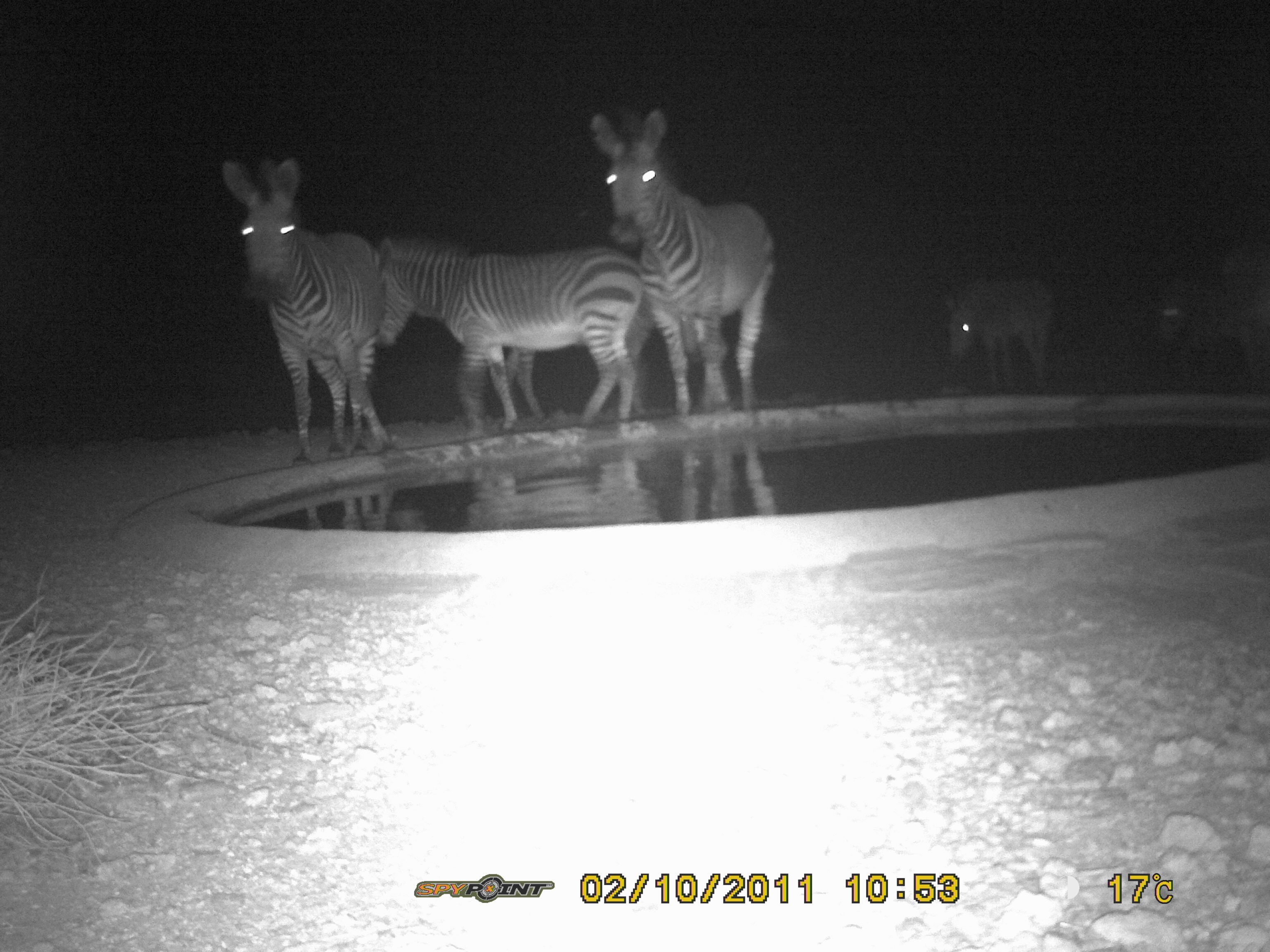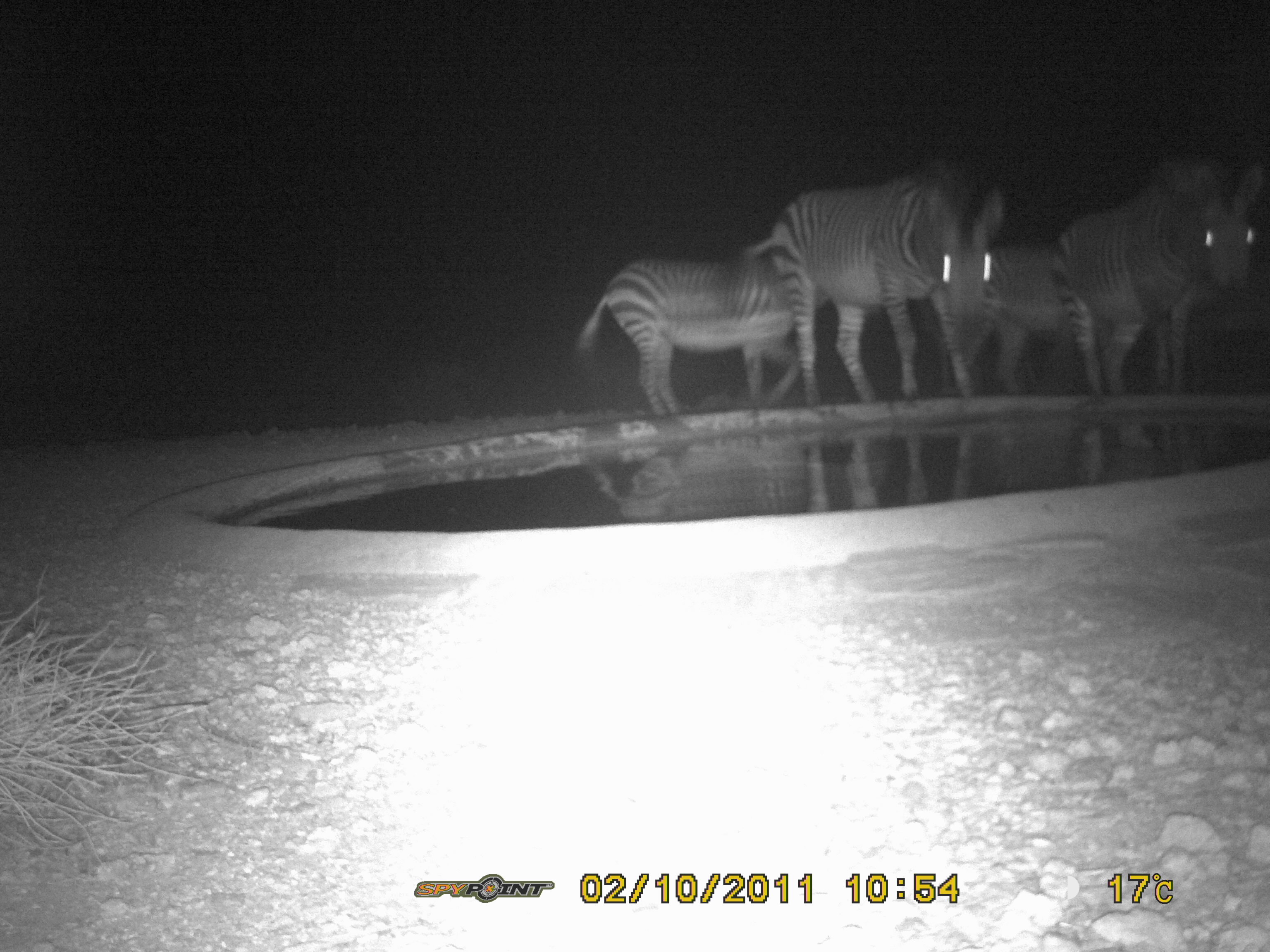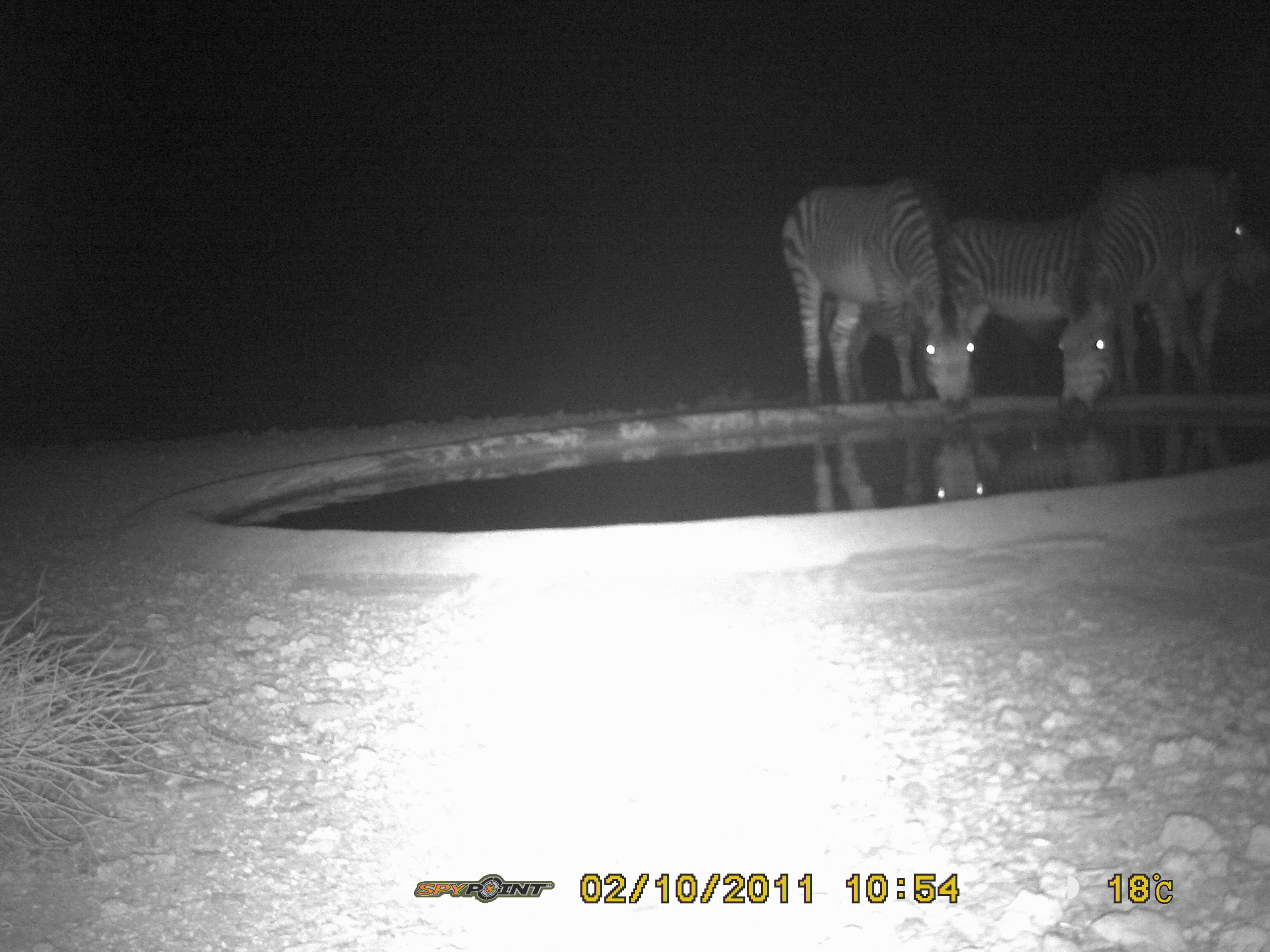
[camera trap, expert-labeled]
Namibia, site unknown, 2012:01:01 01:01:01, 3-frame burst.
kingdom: Animalia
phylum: Chordata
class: Mammalia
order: Perissodactyla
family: Equidae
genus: Equus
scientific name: Equus zebra hartmannae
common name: hartmann's mountain zebra